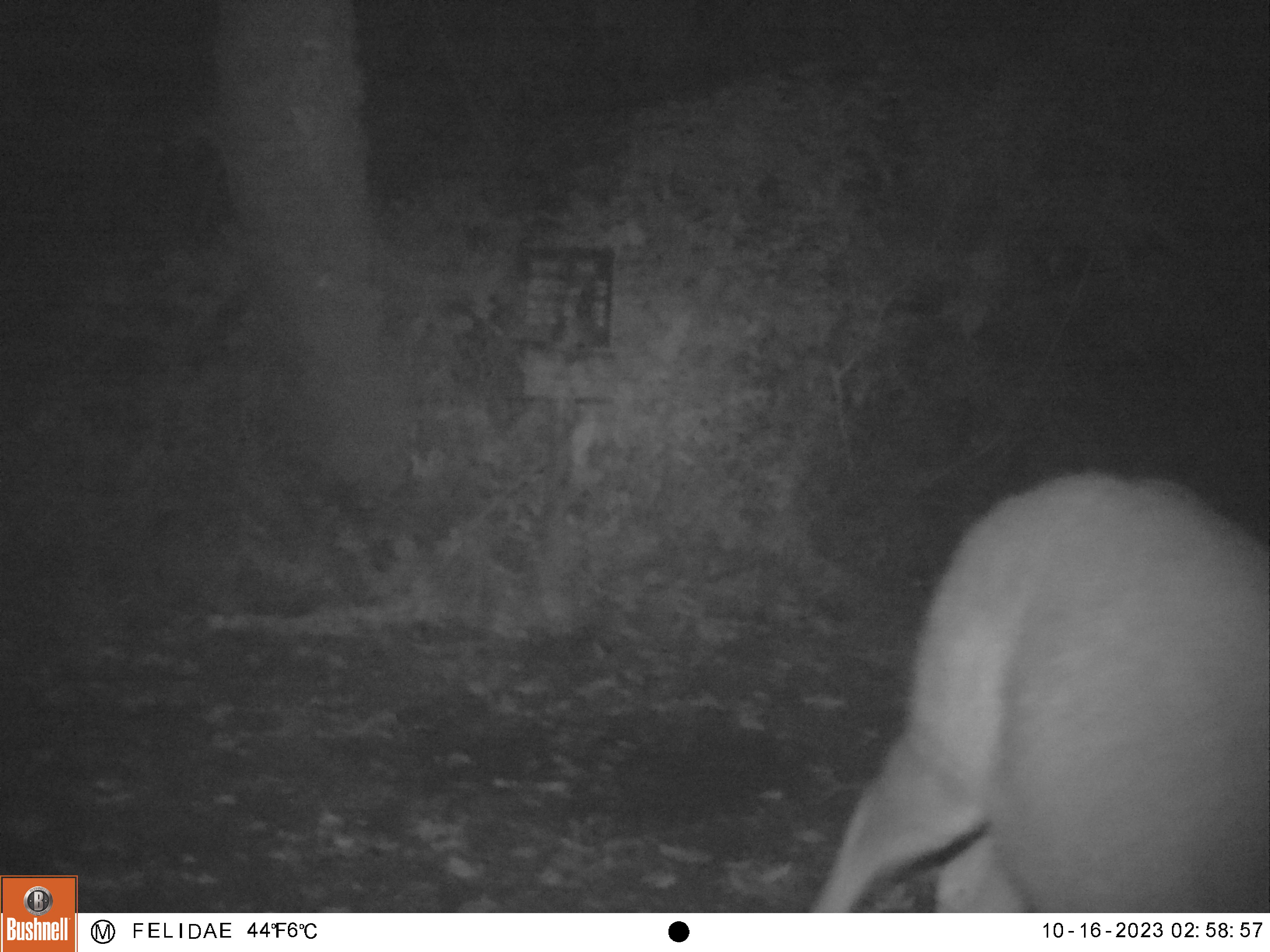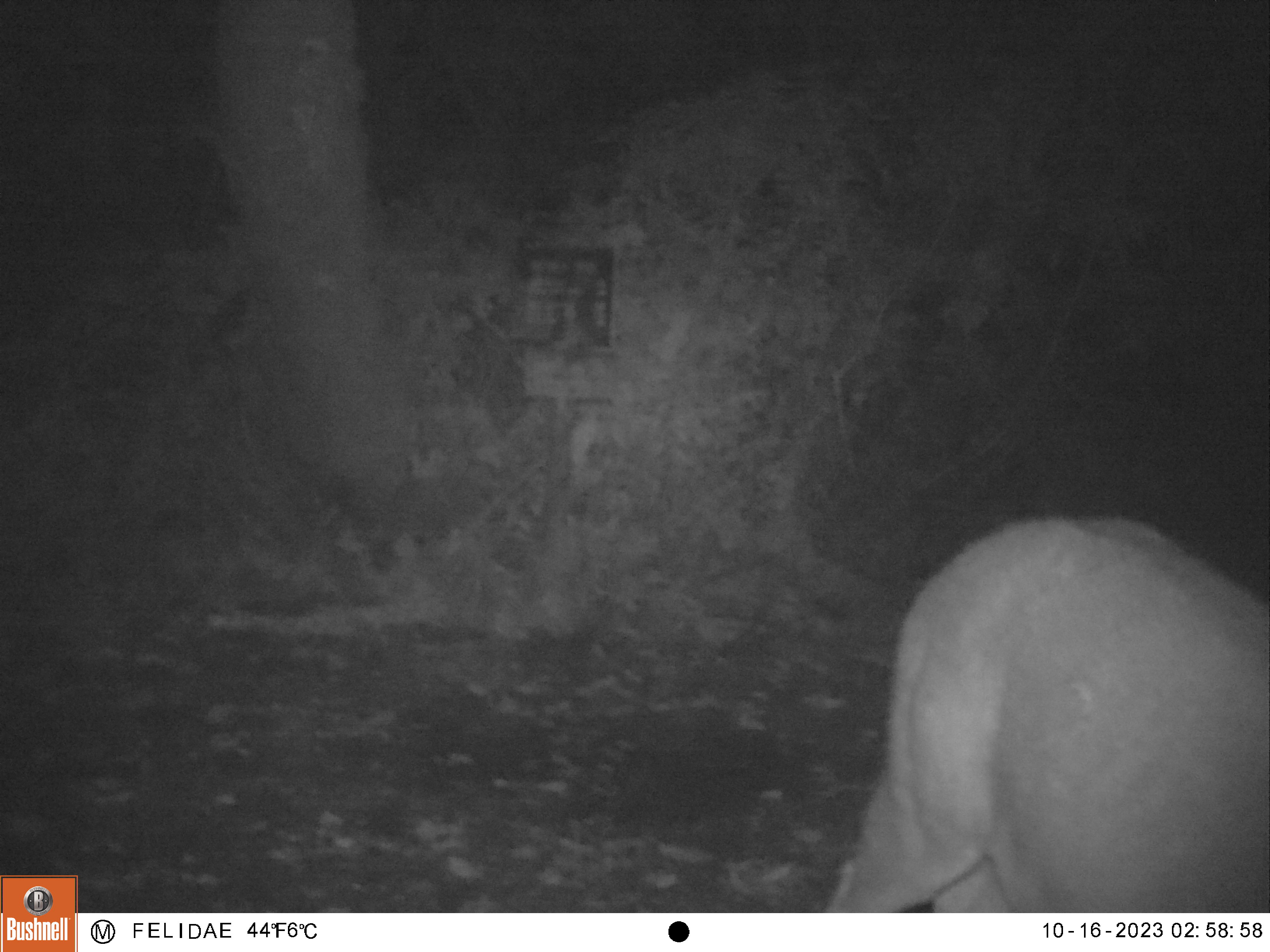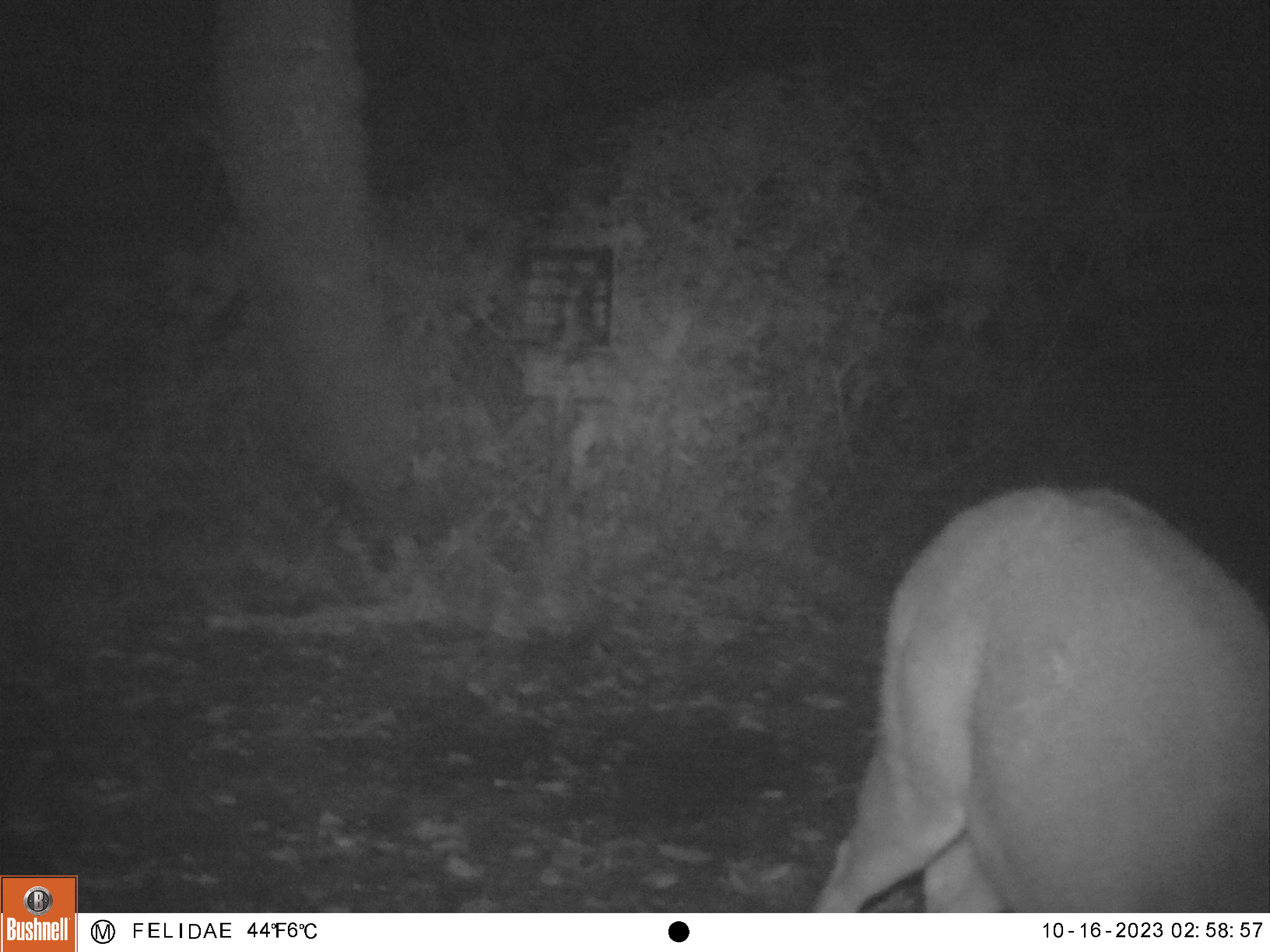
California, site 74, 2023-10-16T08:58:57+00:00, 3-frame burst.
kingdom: Animalia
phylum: Chordata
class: Mammalia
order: Artiodactyla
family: Cervidae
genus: Odocoileus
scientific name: Odocoileus hemionus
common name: mule deer